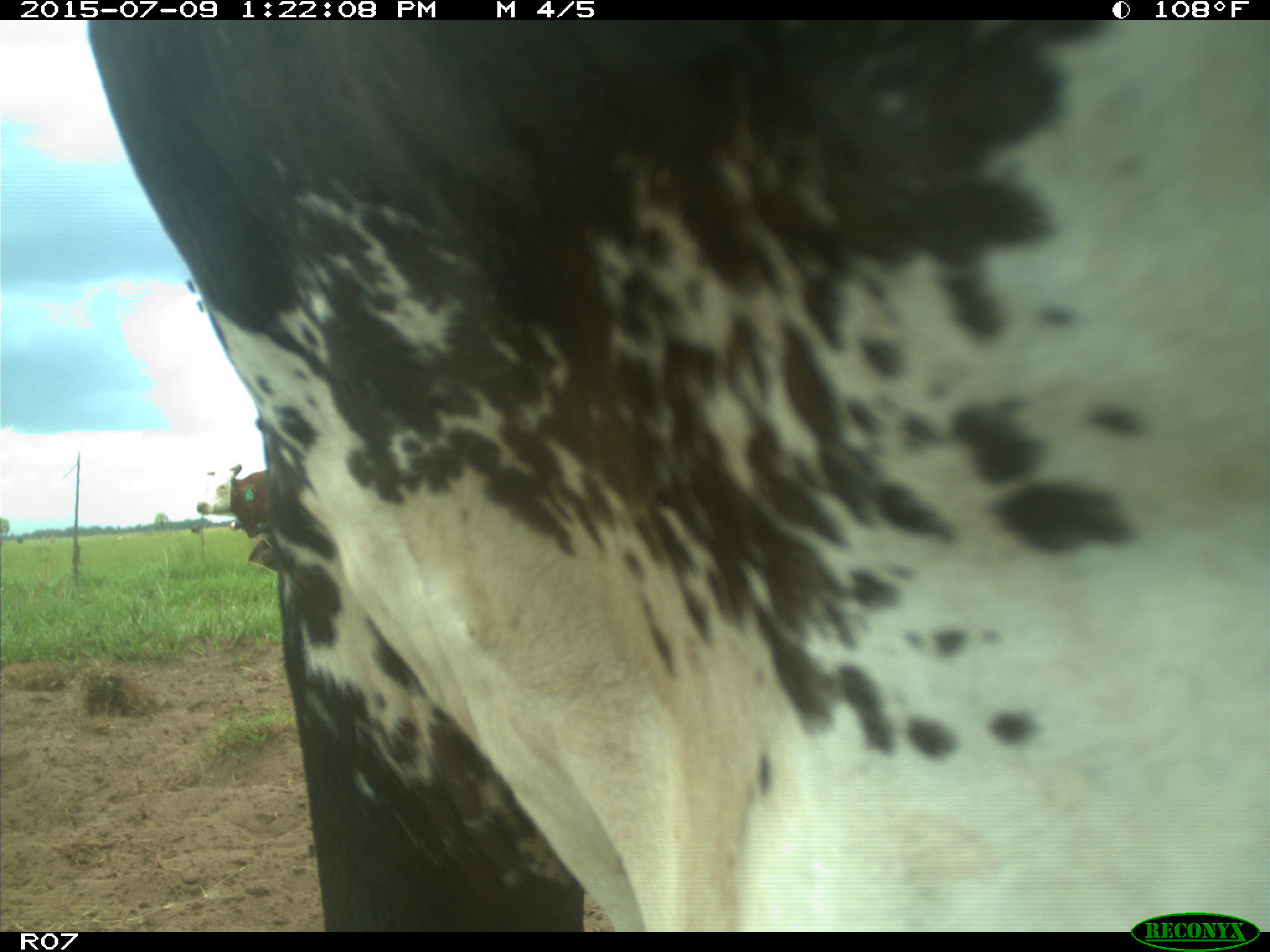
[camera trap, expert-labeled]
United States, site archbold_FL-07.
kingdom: Animalia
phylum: Chordata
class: Mammalia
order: Artiodactyla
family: Bovidae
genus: Bos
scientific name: Bos taurus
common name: domestic cow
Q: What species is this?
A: Bos taurus (domestic cow).